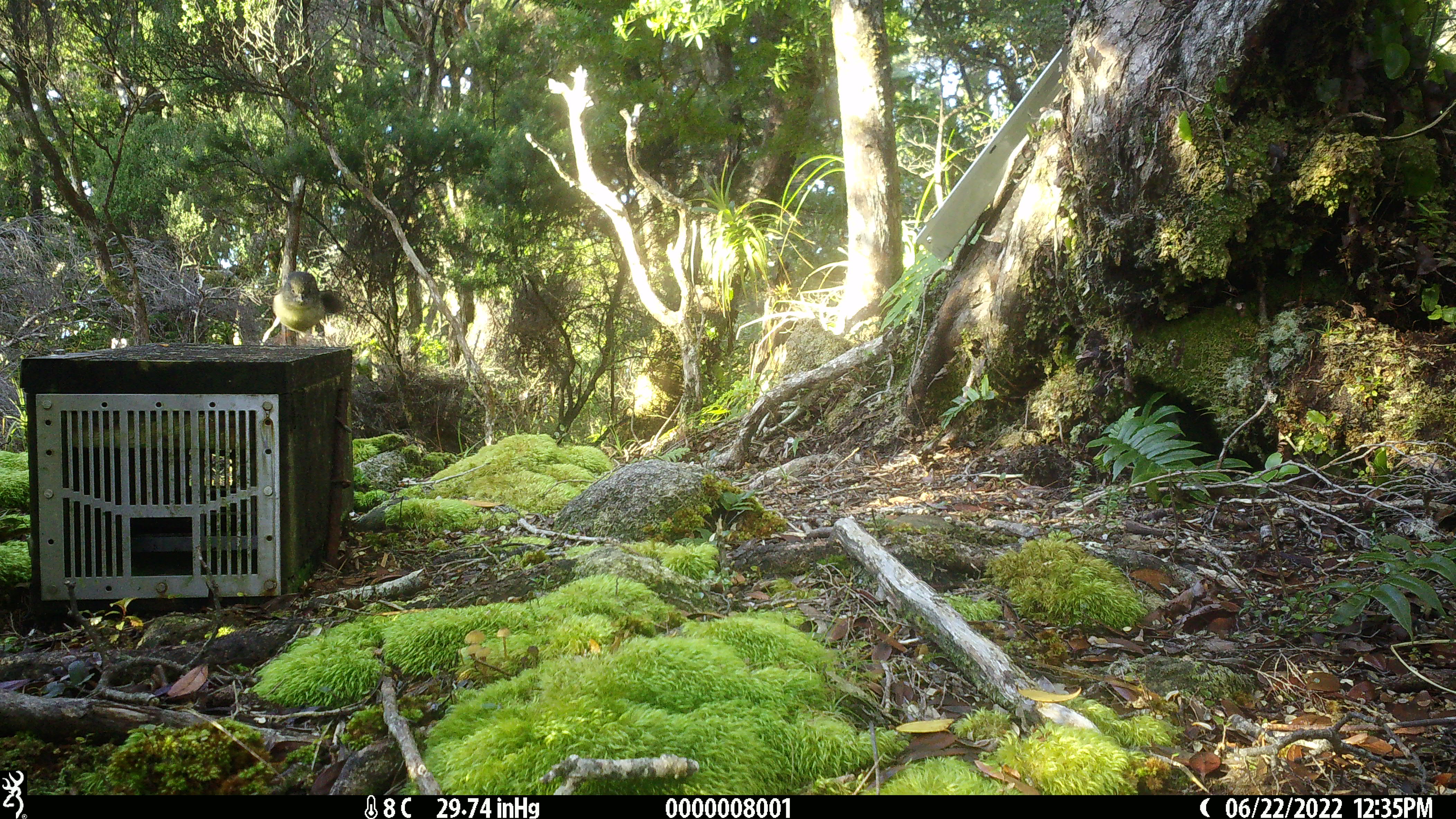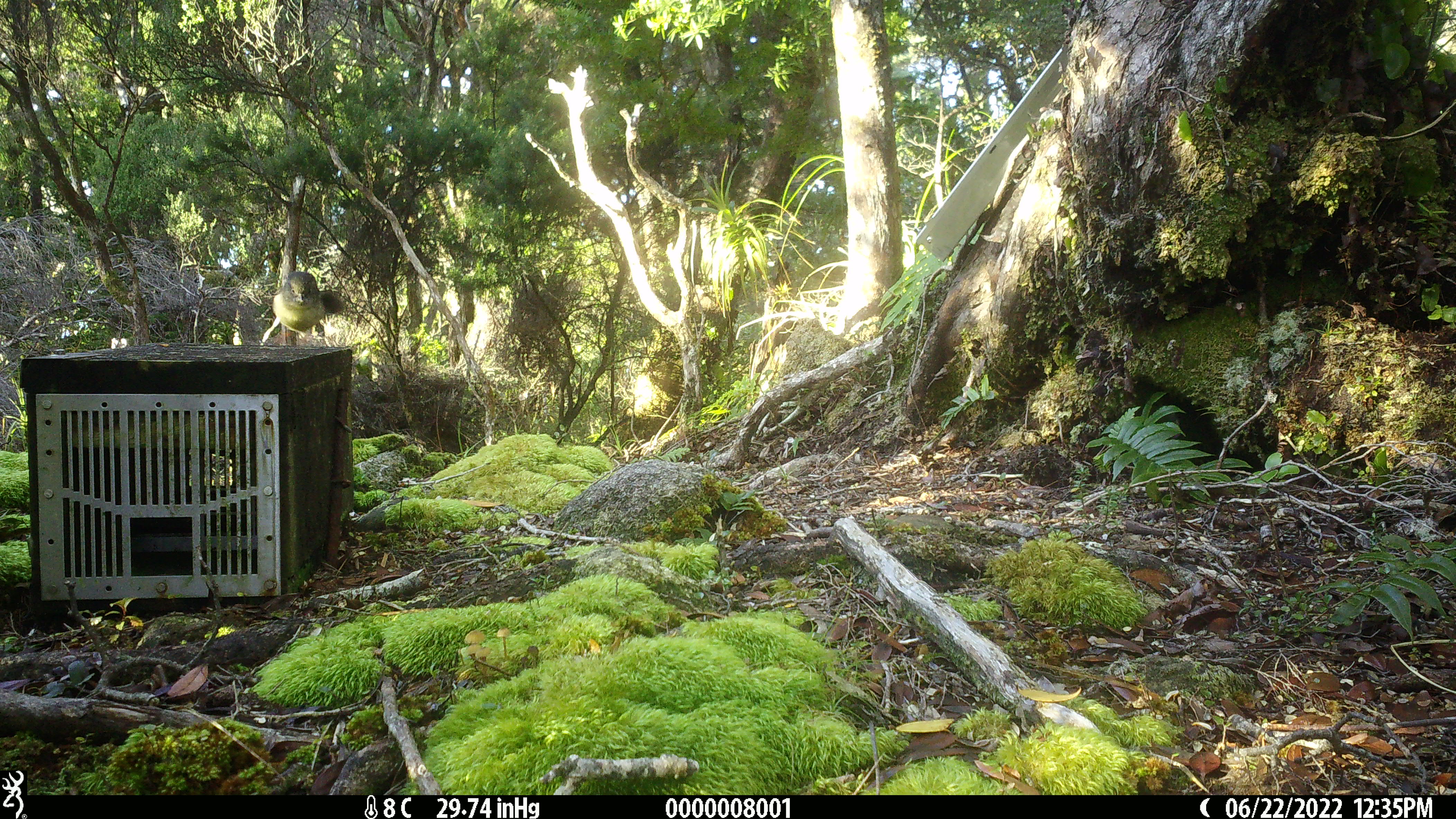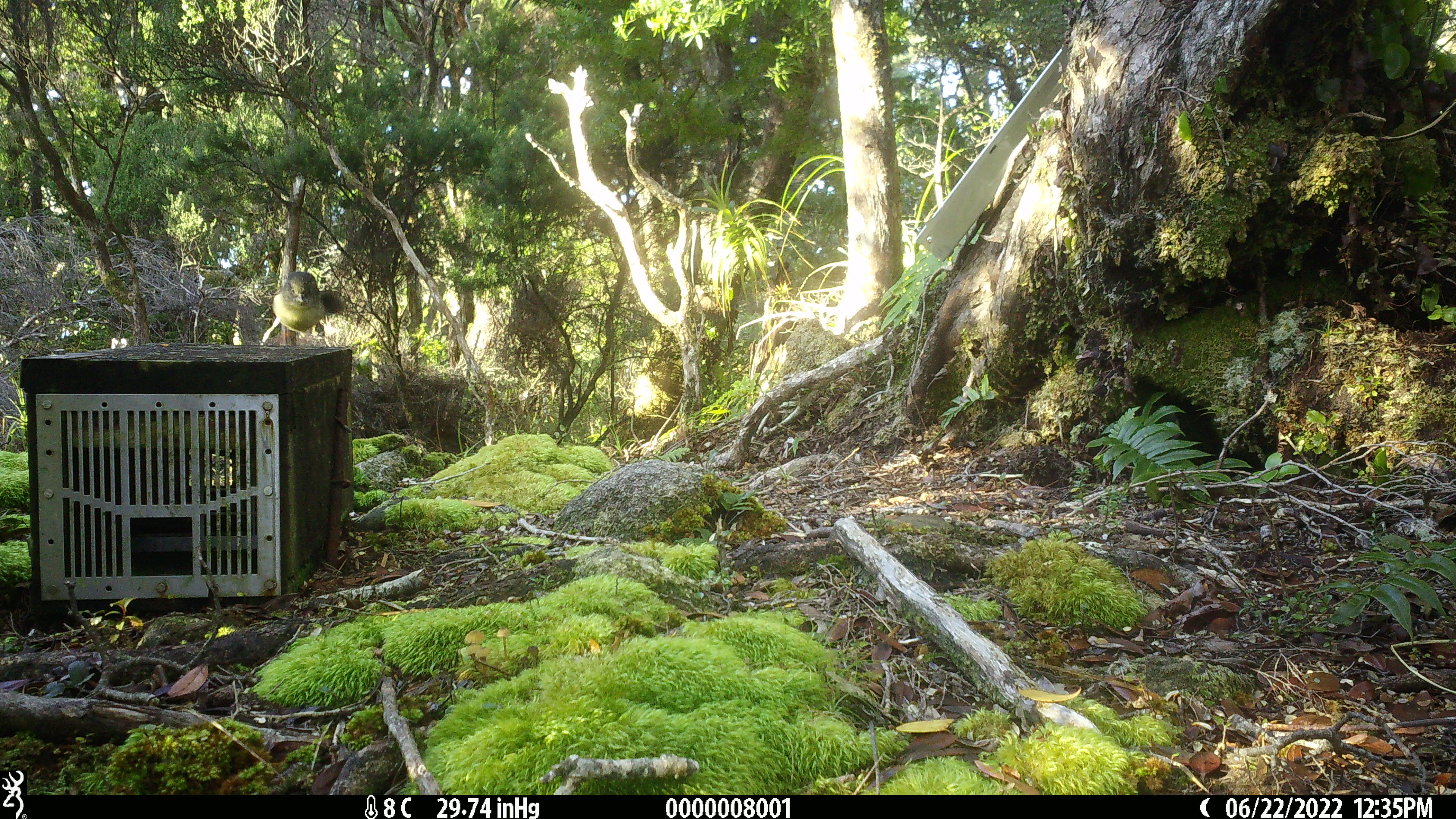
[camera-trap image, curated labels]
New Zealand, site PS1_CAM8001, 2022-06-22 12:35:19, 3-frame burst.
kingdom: Animalia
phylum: Chordata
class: Aves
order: Passeriformes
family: Petroicidae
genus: Petroica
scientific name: Petroica macrocephala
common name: tomtit